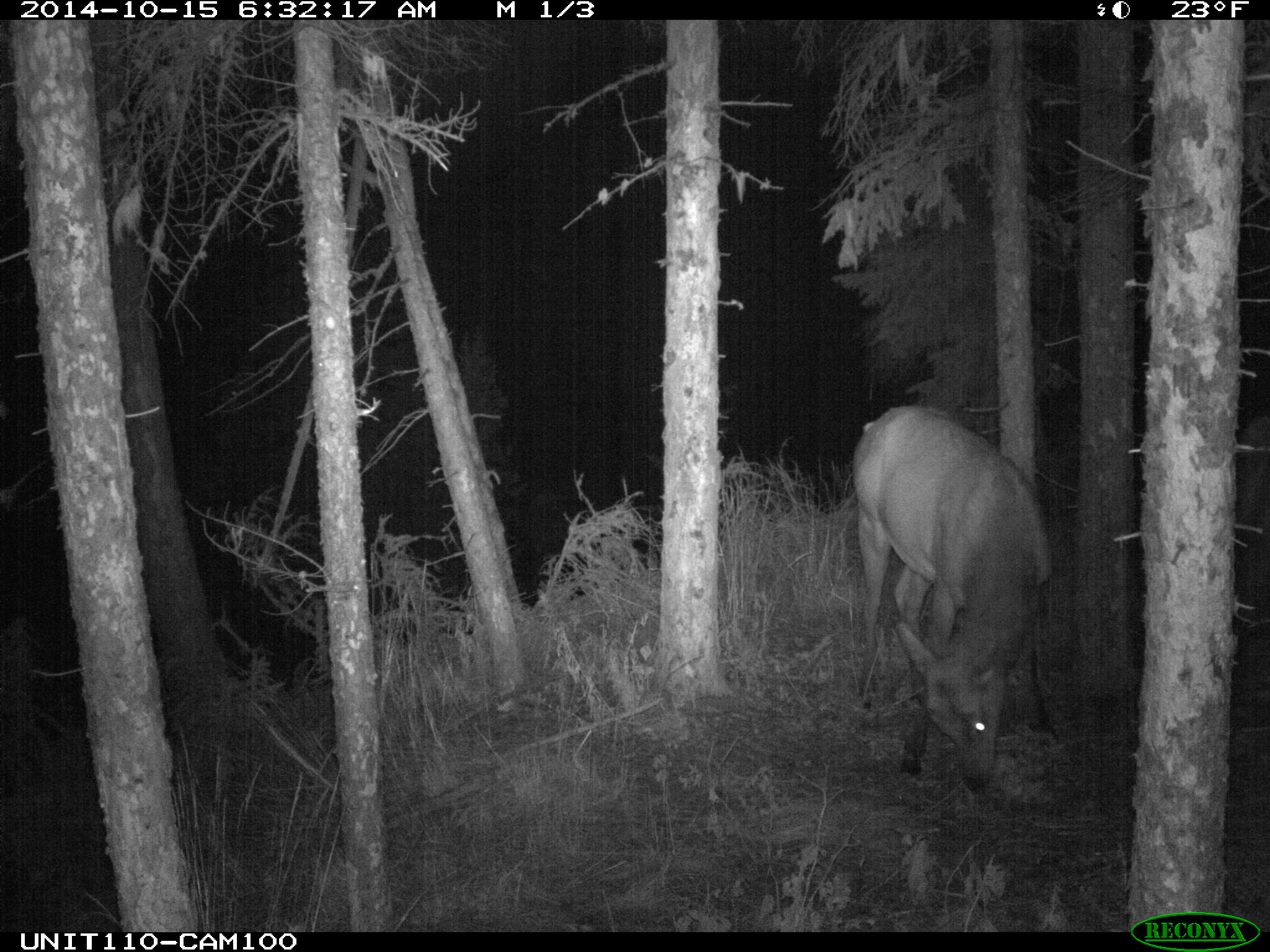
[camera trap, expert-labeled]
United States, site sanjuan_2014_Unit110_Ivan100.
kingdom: Animalia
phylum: Chordata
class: Mammalia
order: Artiodactyla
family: Cervidae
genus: Cervus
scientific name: Cervus elaphus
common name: red deer